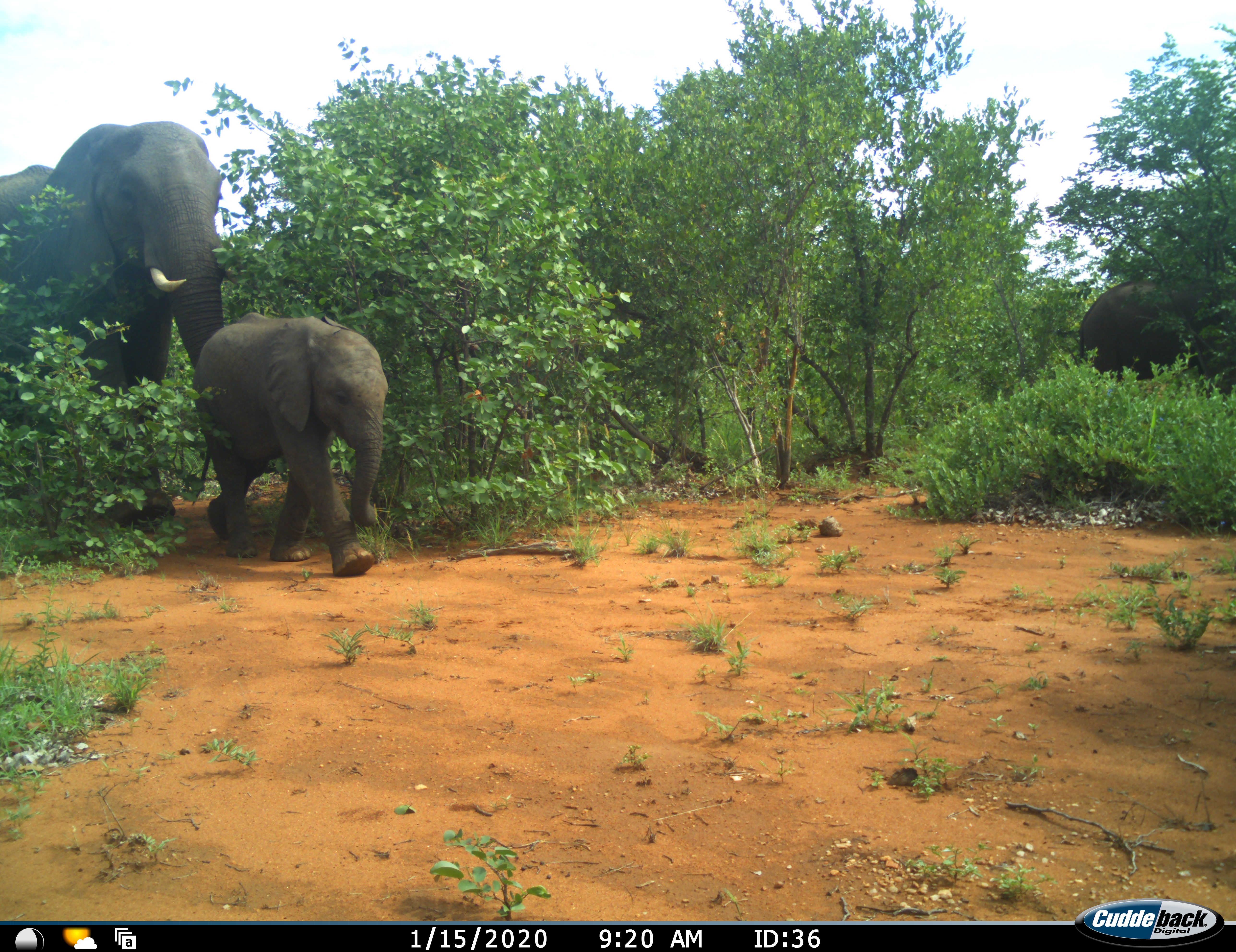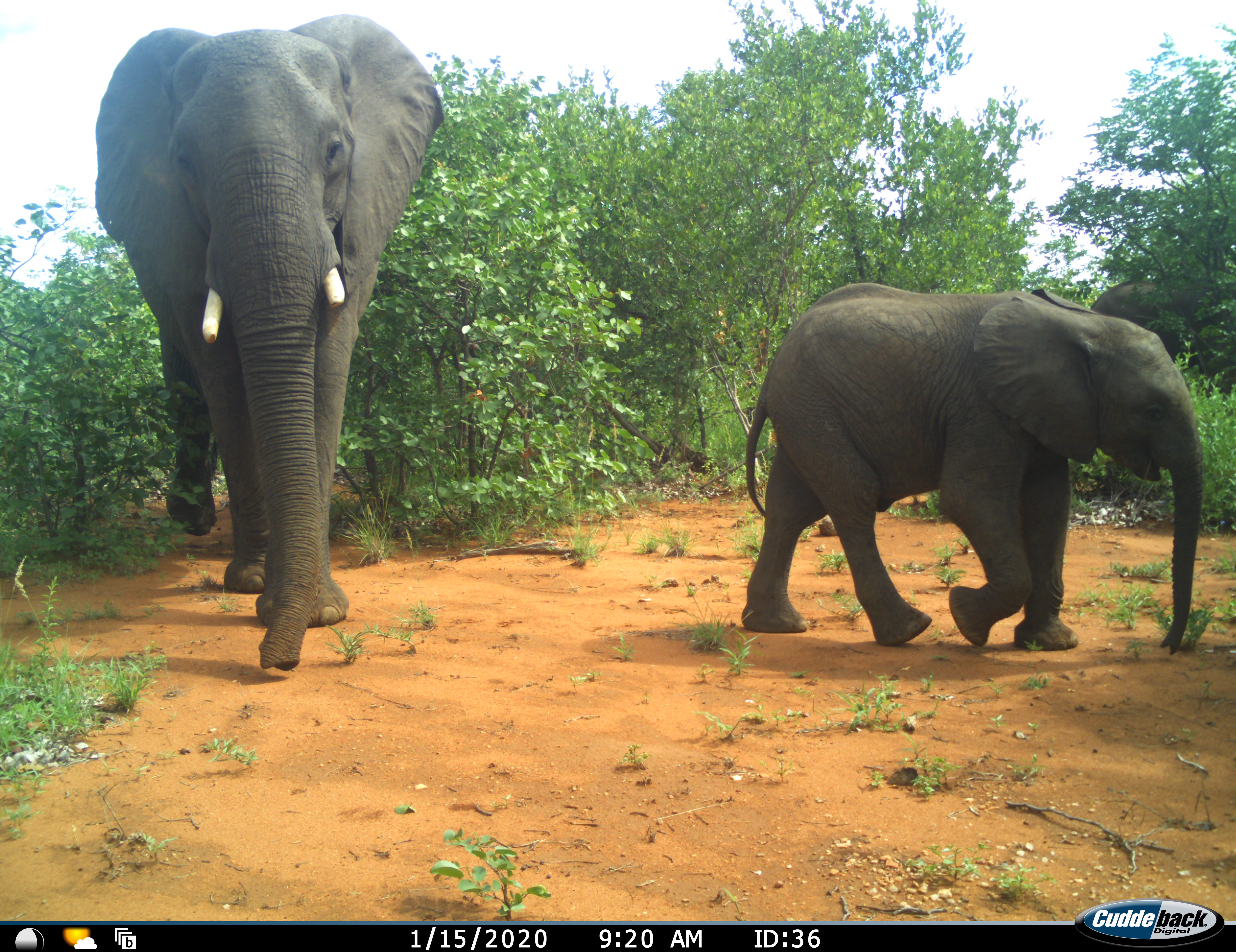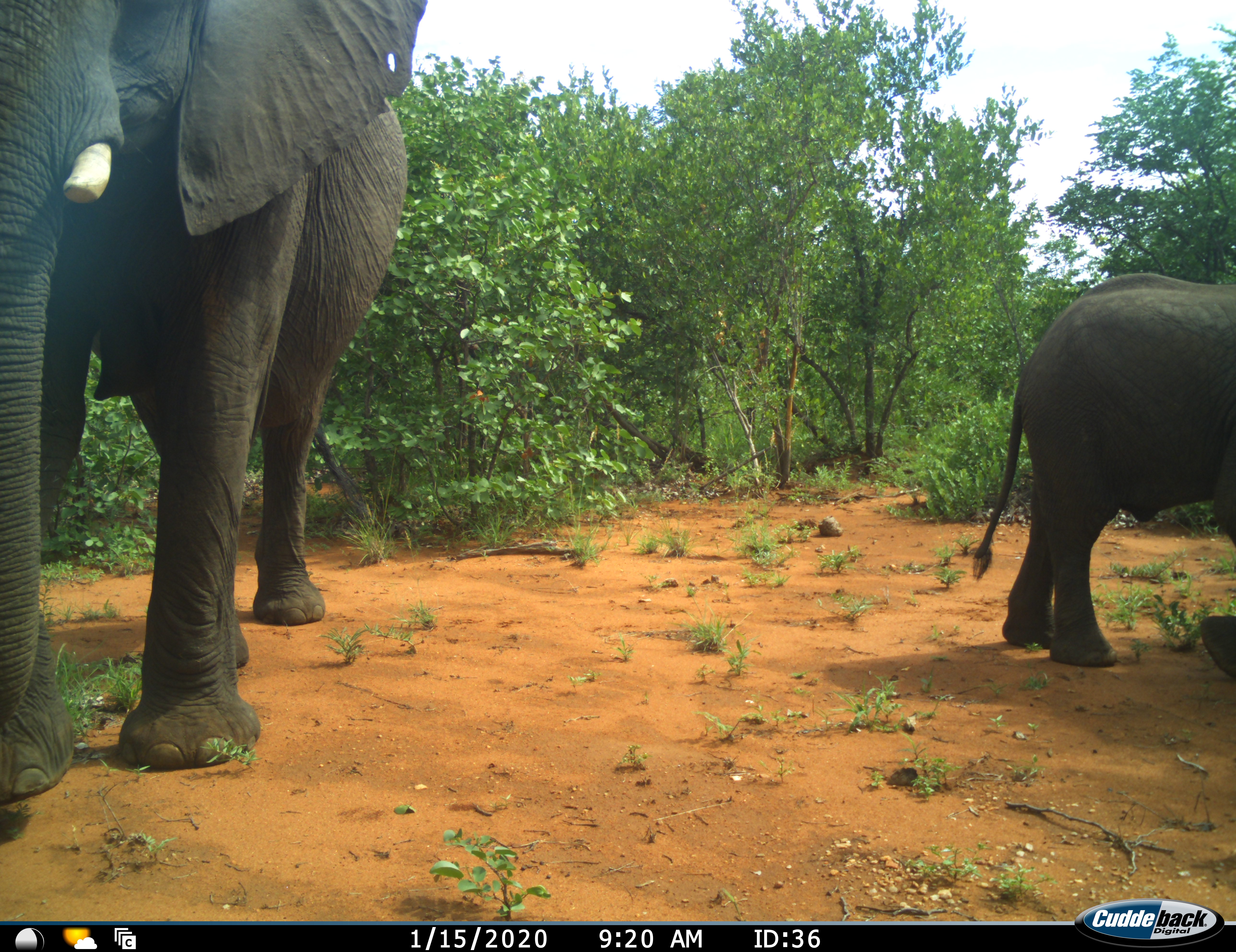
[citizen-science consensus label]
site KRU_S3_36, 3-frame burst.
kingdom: Animalia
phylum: Chordata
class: Mammalia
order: Proboscidea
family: Elephantidae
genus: Loxodonta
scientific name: Loxodonta africana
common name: african bush elephant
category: elephant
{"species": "elephant (african bush elephant) (Loxodonta africana)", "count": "3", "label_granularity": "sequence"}